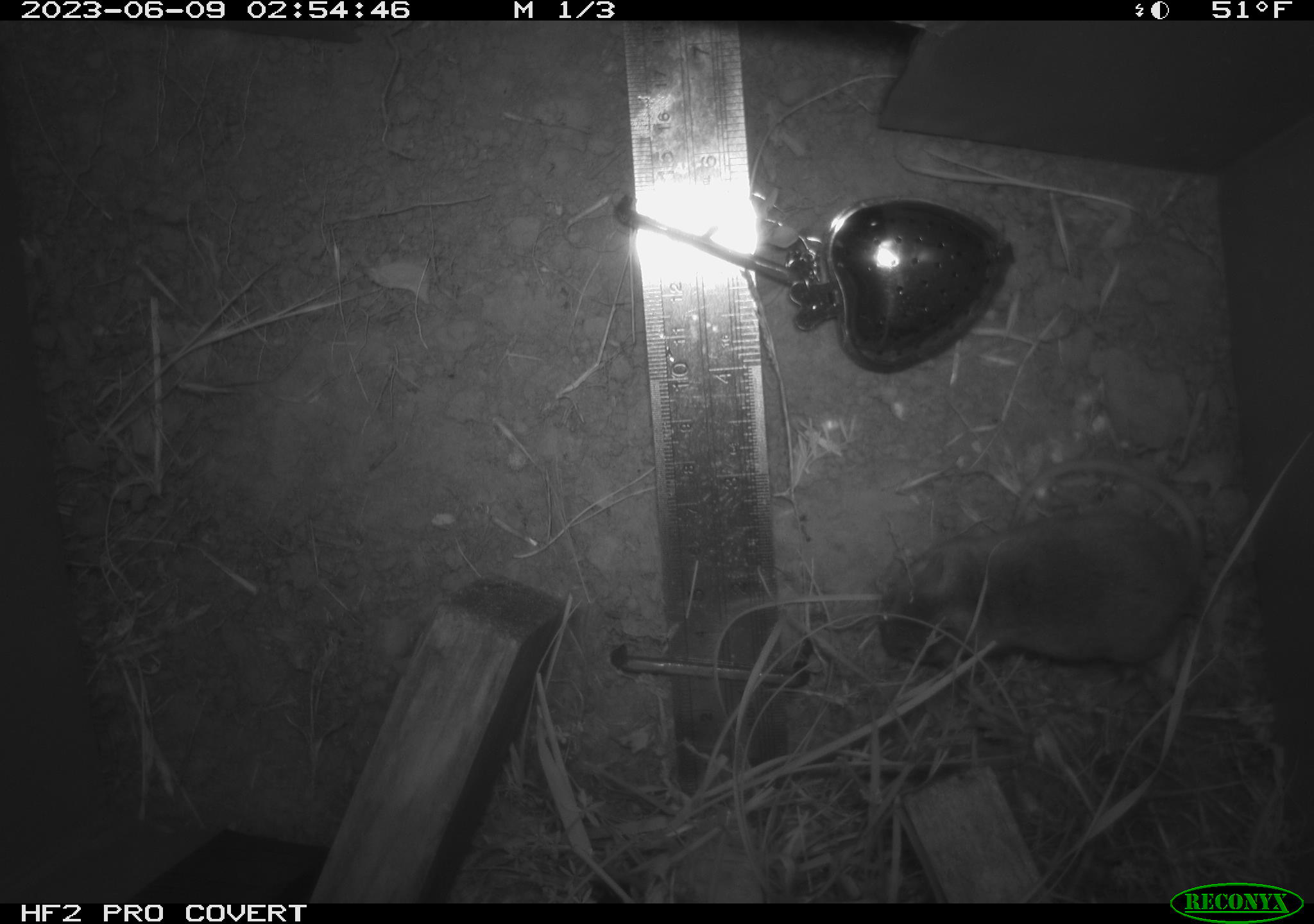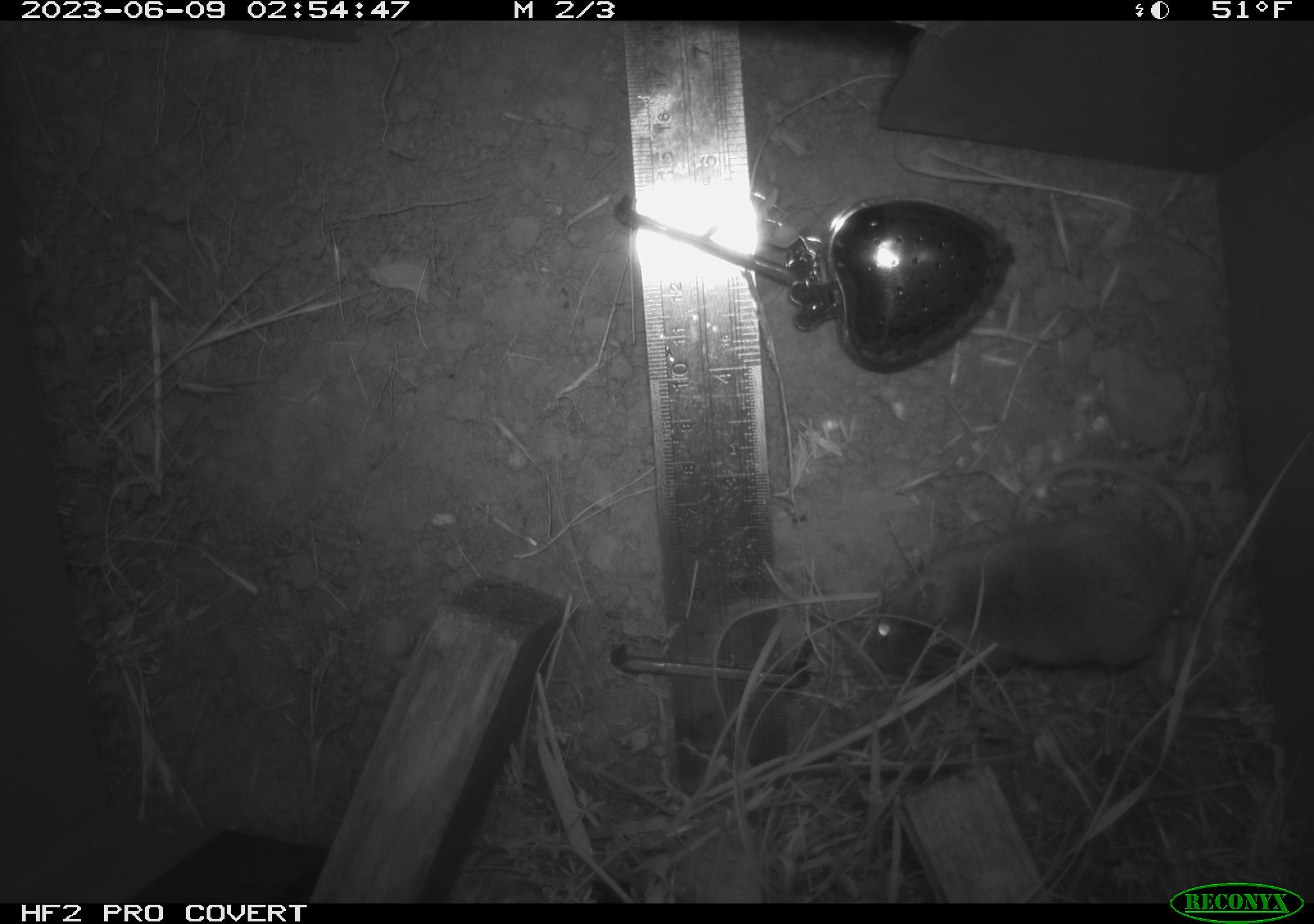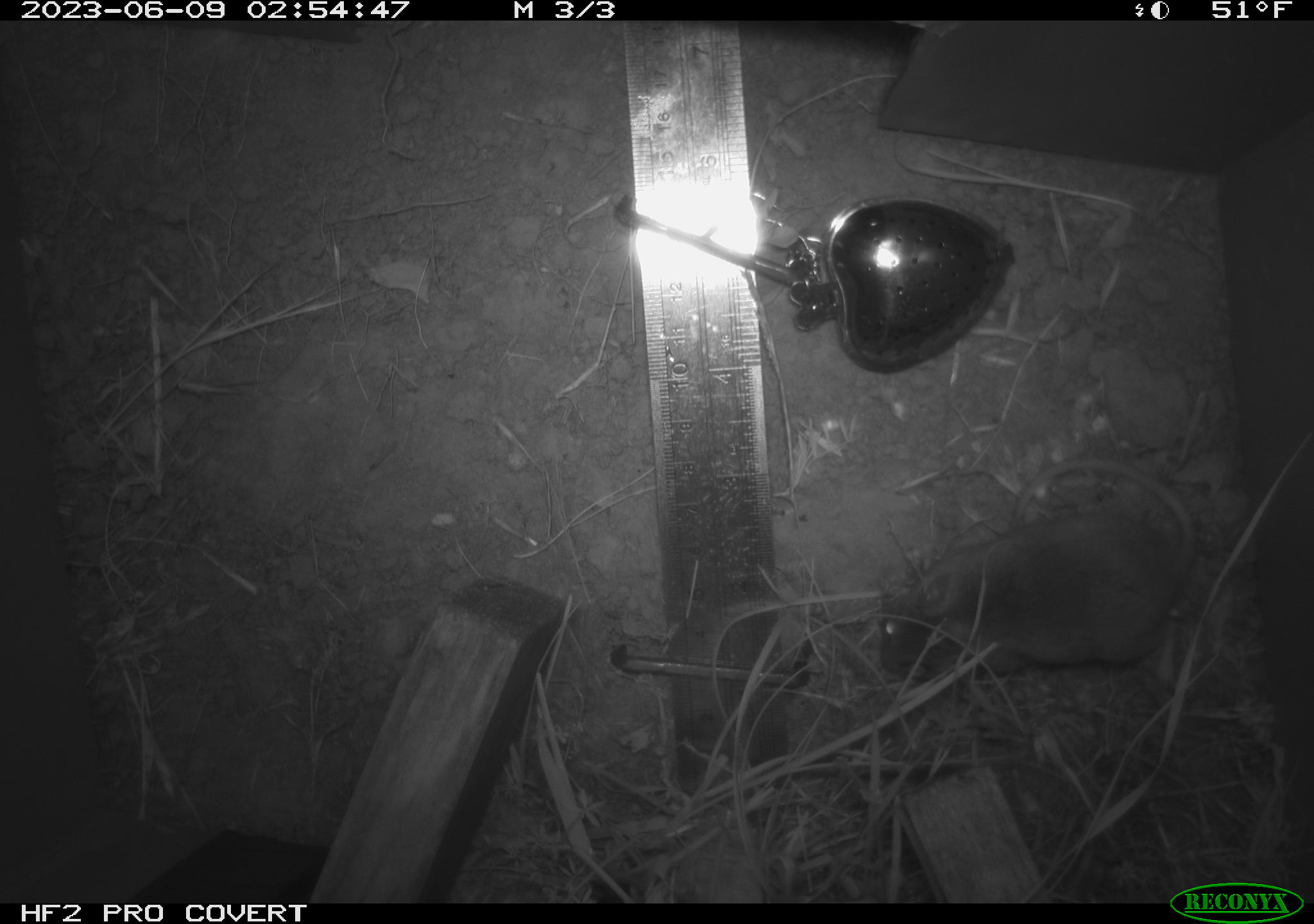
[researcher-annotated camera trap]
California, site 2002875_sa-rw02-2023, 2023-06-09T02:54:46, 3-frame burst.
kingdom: Animalia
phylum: Chordata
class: Mammalia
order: Rodentia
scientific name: Rodentia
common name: mouse species